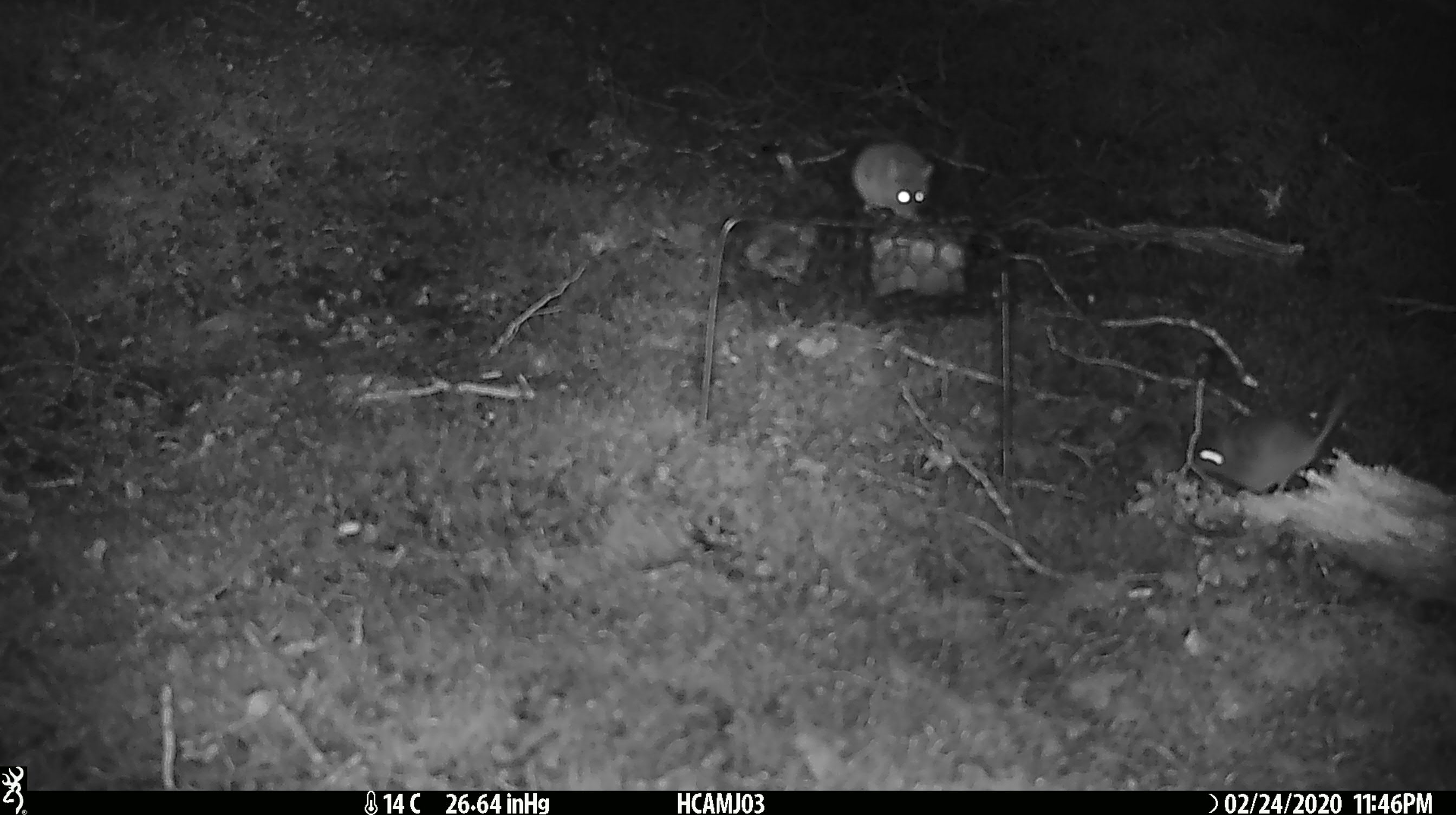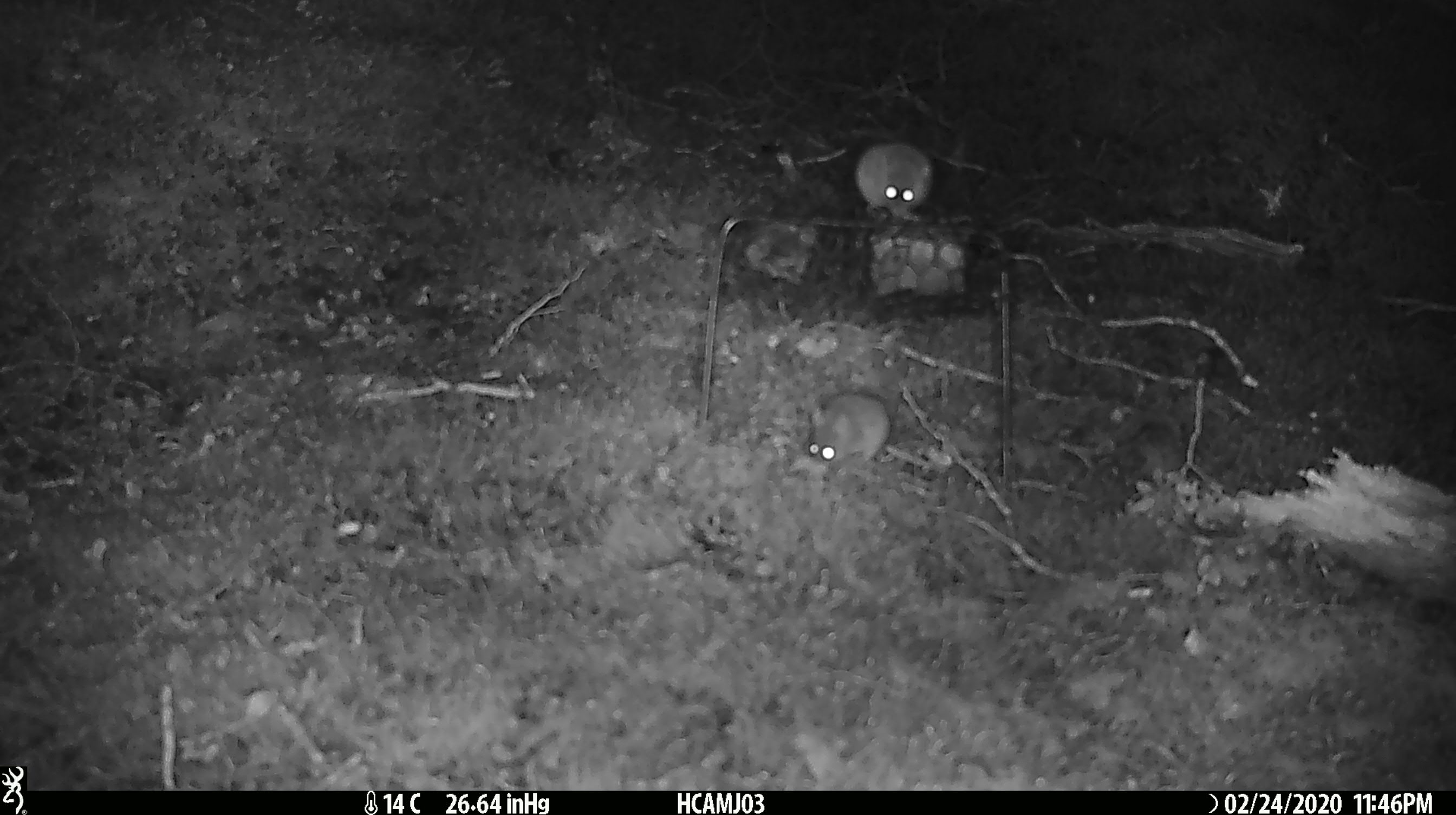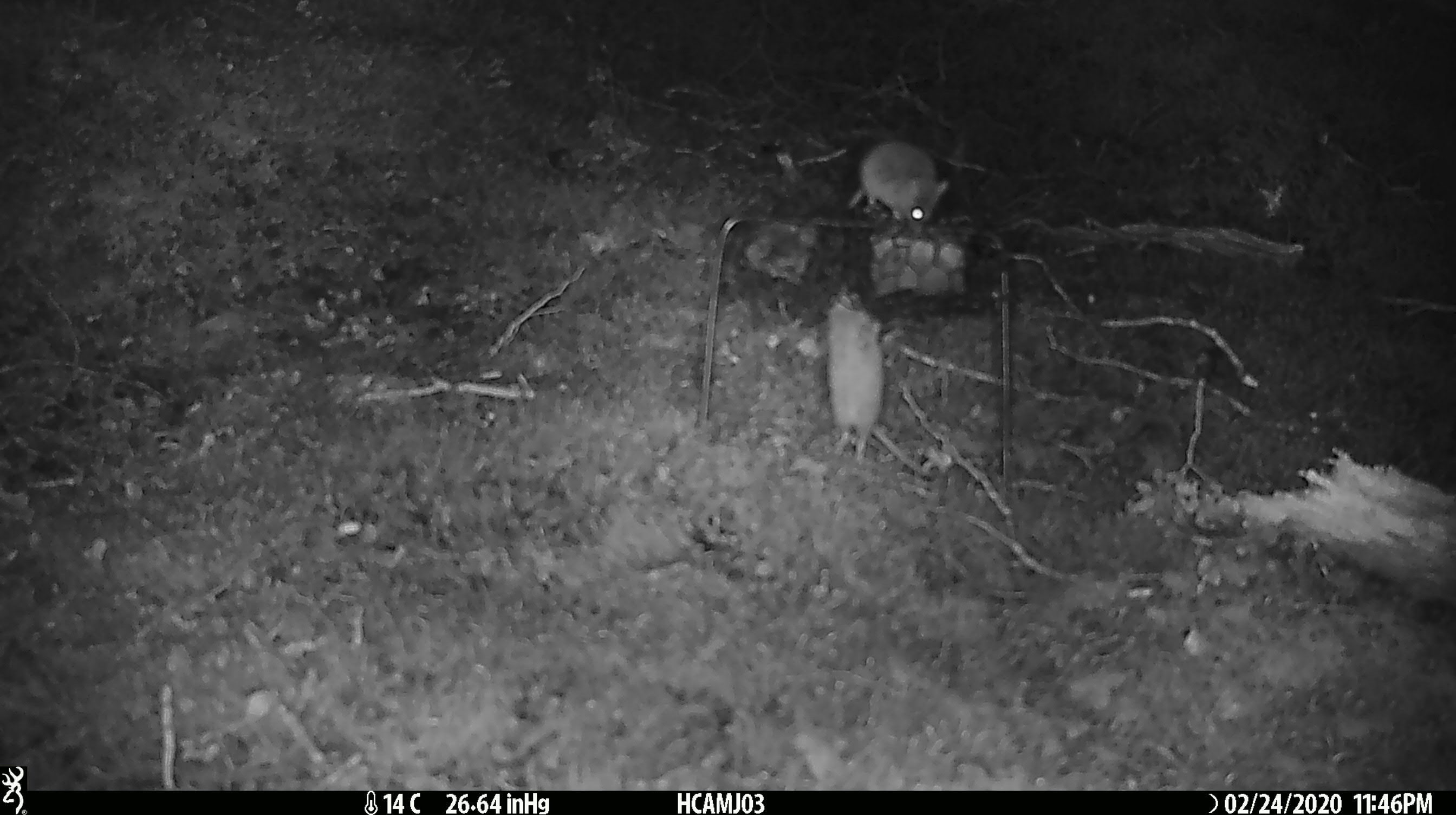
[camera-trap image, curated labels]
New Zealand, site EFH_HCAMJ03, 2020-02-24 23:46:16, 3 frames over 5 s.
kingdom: Animalia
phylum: Chordata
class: Mammalia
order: Rodentia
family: Muridae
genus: Mus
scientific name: Mus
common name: mouse